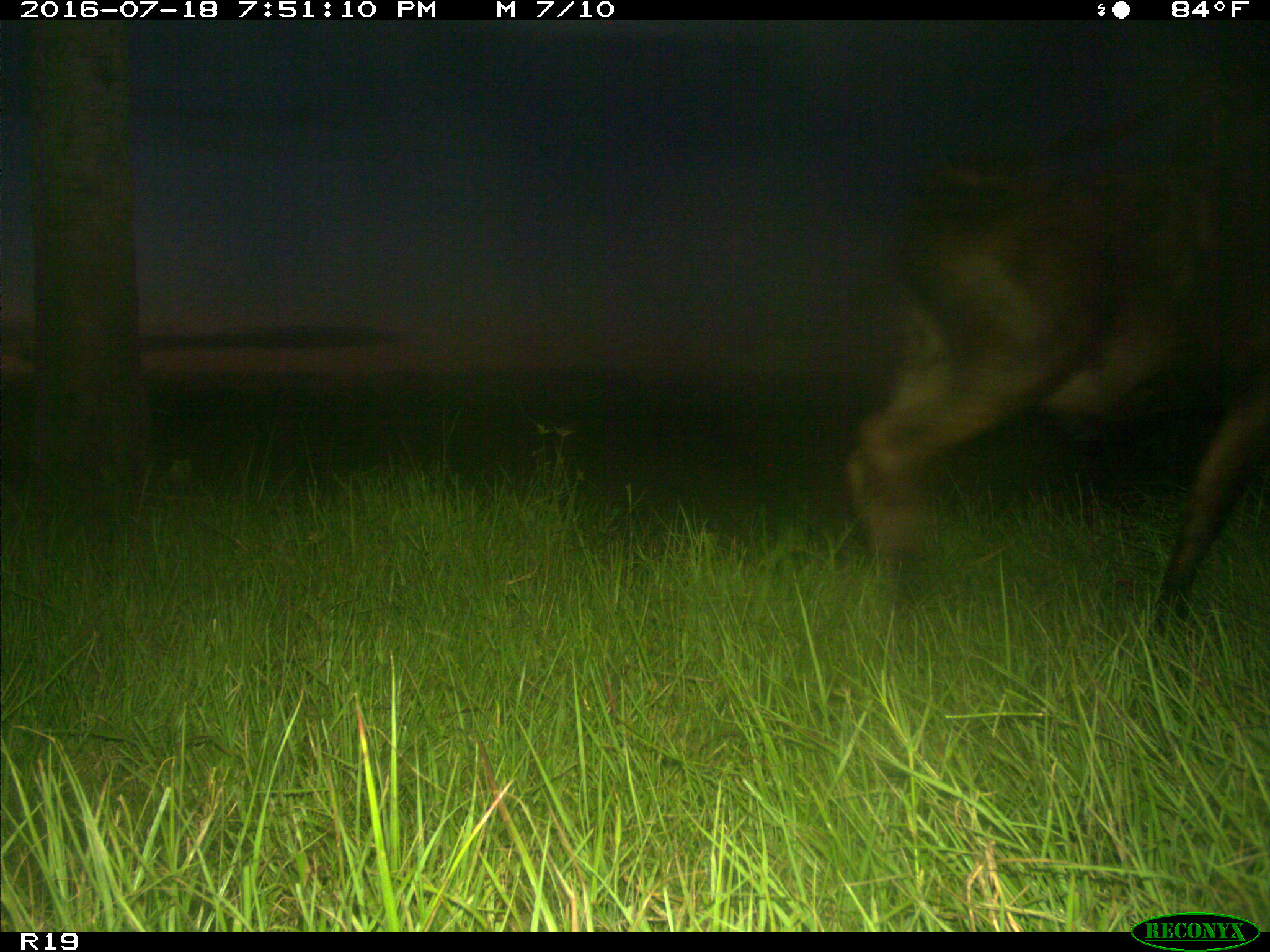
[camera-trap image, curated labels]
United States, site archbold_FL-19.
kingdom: Animalia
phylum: Chordata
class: Mammalia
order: Artiodactyla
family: Bovidae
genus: Bos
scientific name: Bos taurus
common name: domestic cow